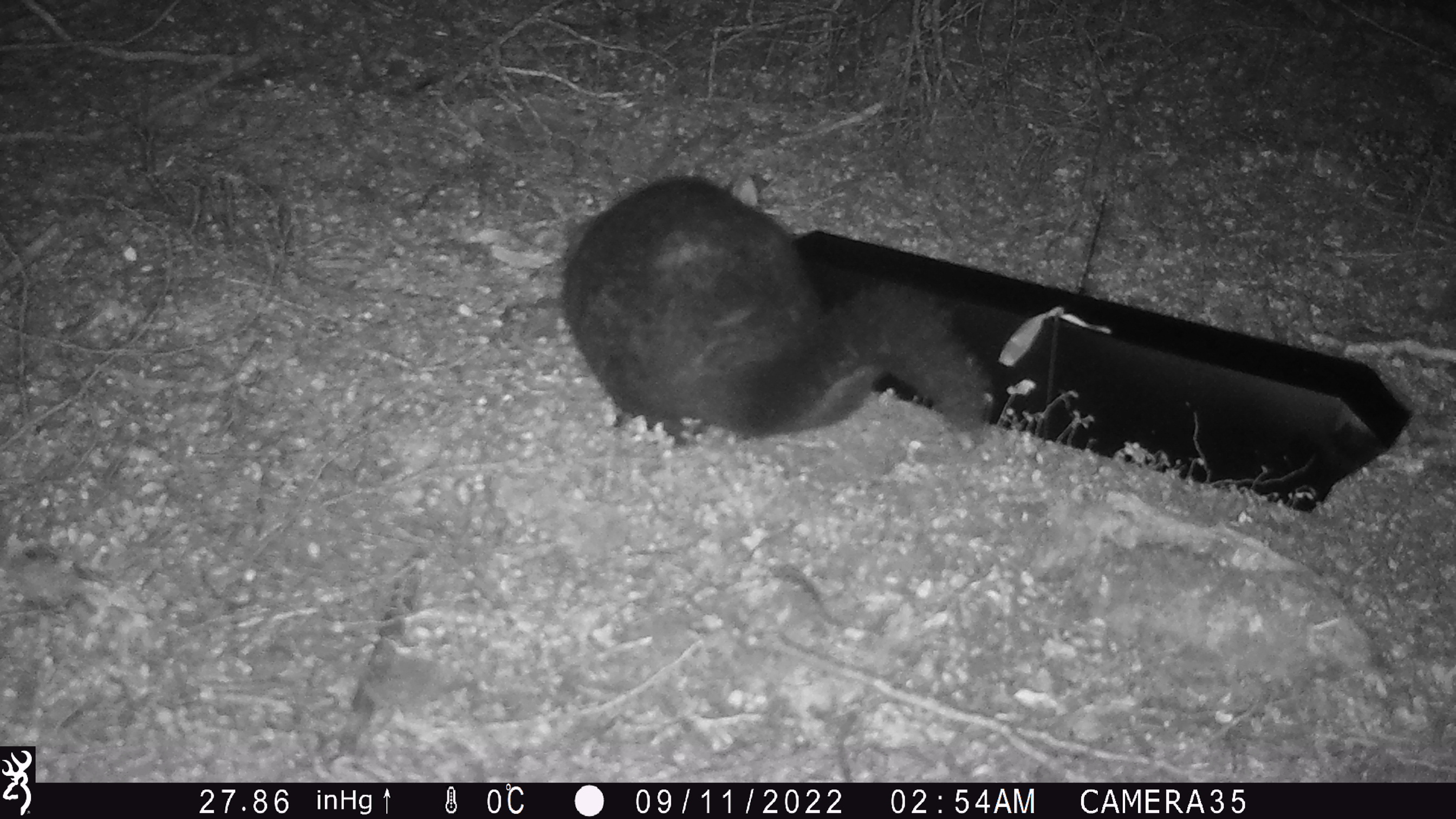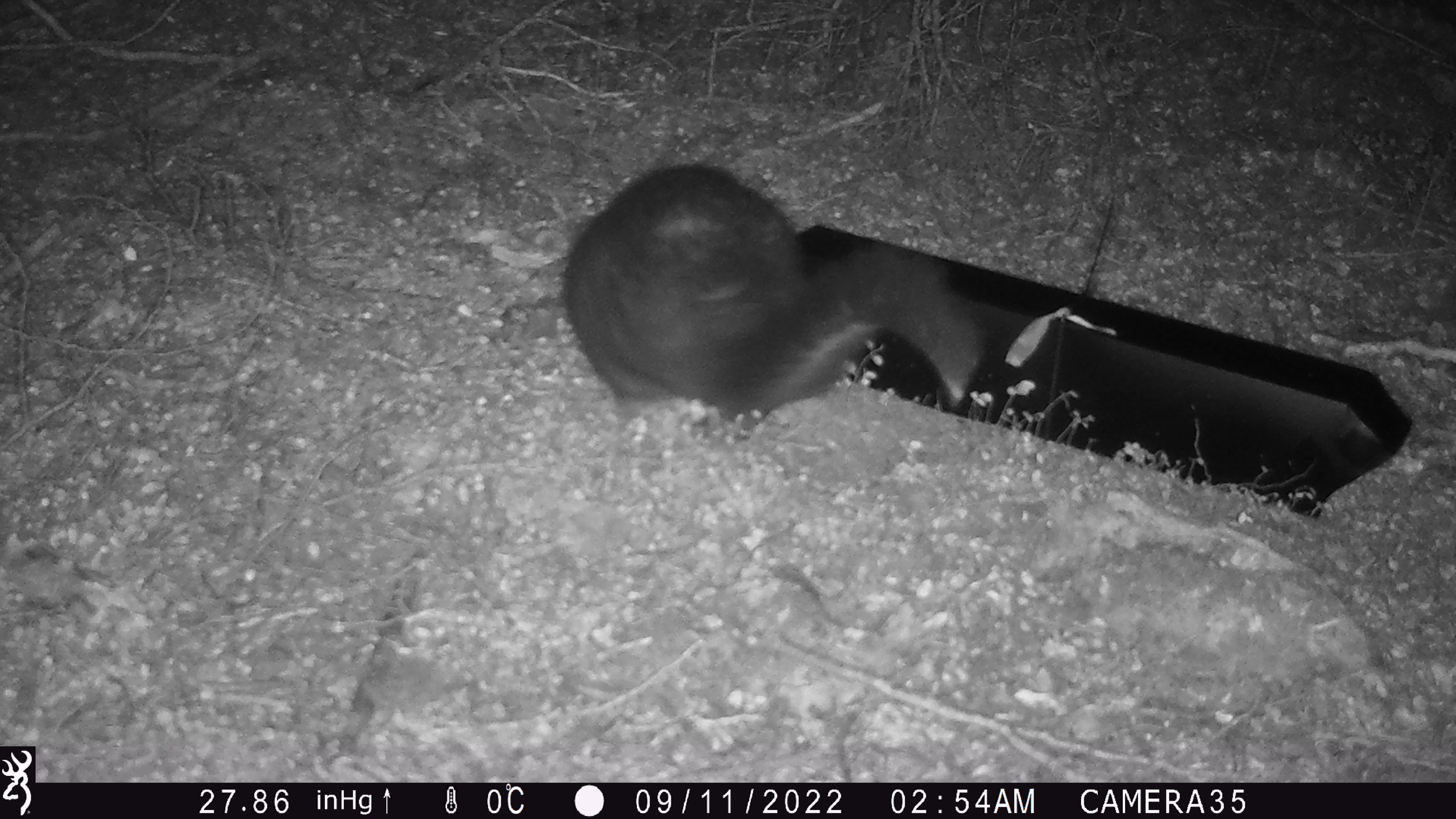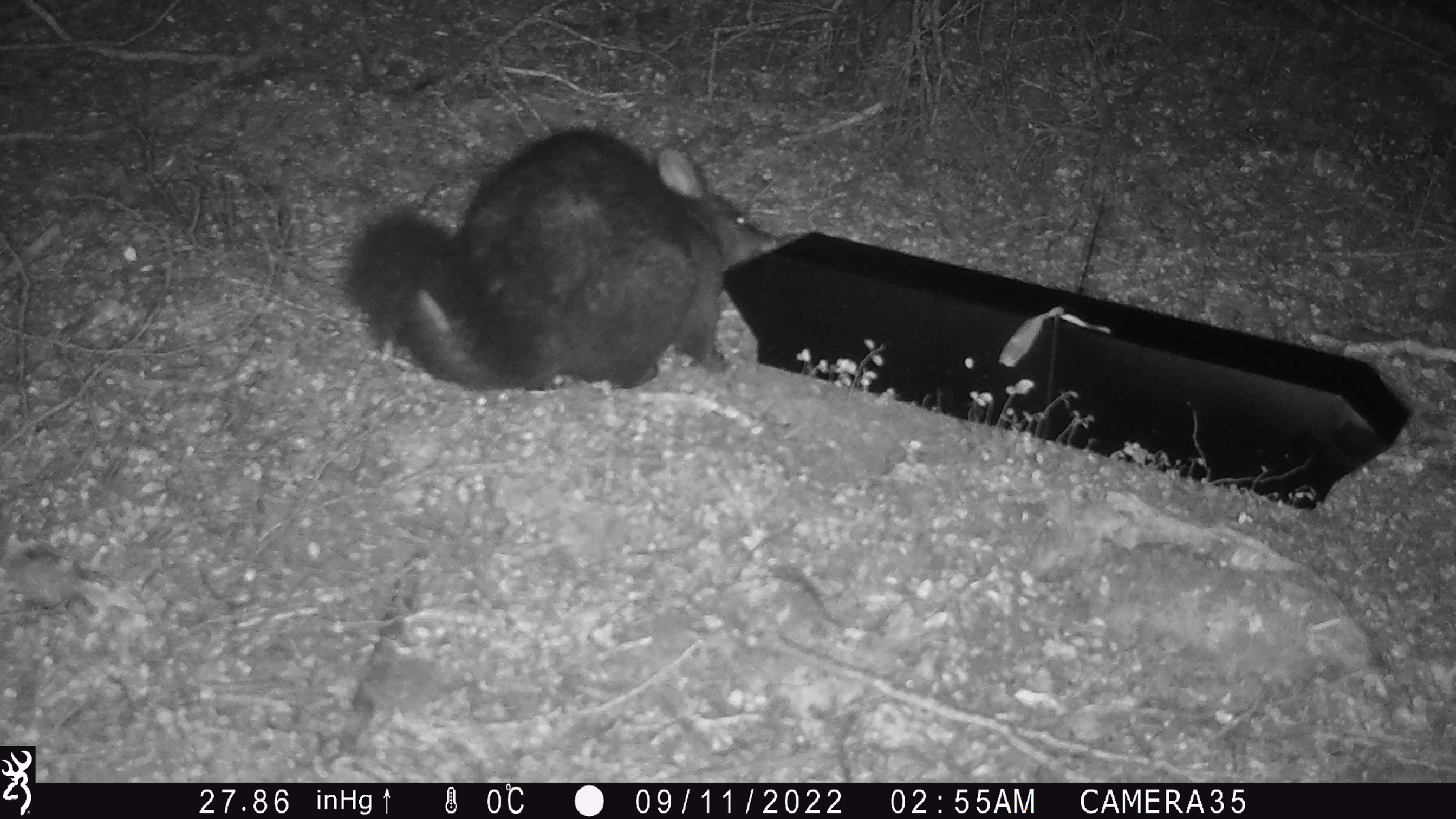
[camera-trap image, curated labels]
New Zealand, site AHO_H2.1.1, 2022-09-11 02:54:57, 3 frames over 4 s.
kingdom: Animalia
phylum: Chordata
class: Mammalia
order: Diprotodontia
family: Phalangeridae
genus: Trichosurus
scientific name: Trichosurus vulpecula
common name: common brushtail possum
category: possum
Possum (common brushtail possum) (Trichosurus vulpecula).